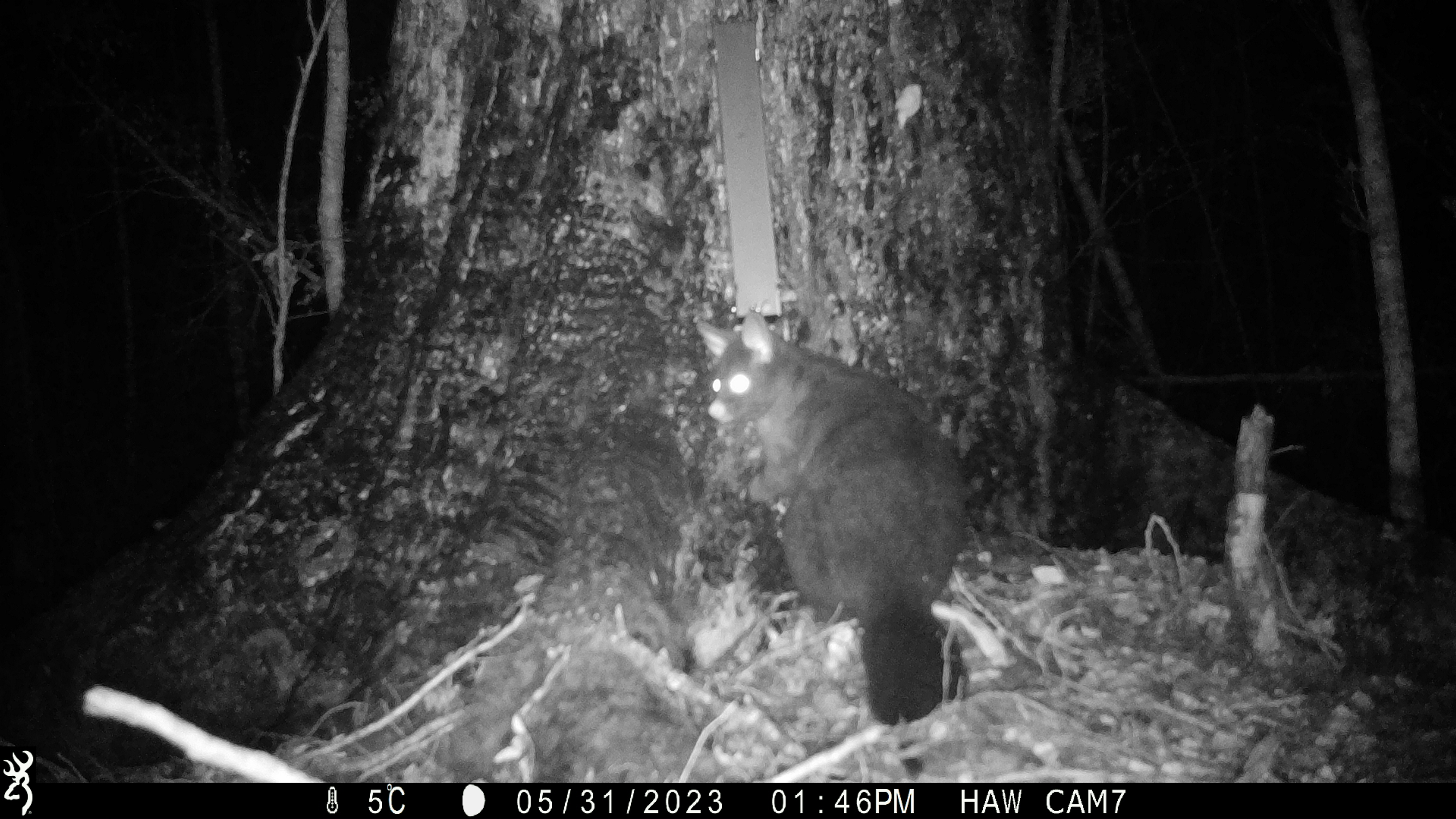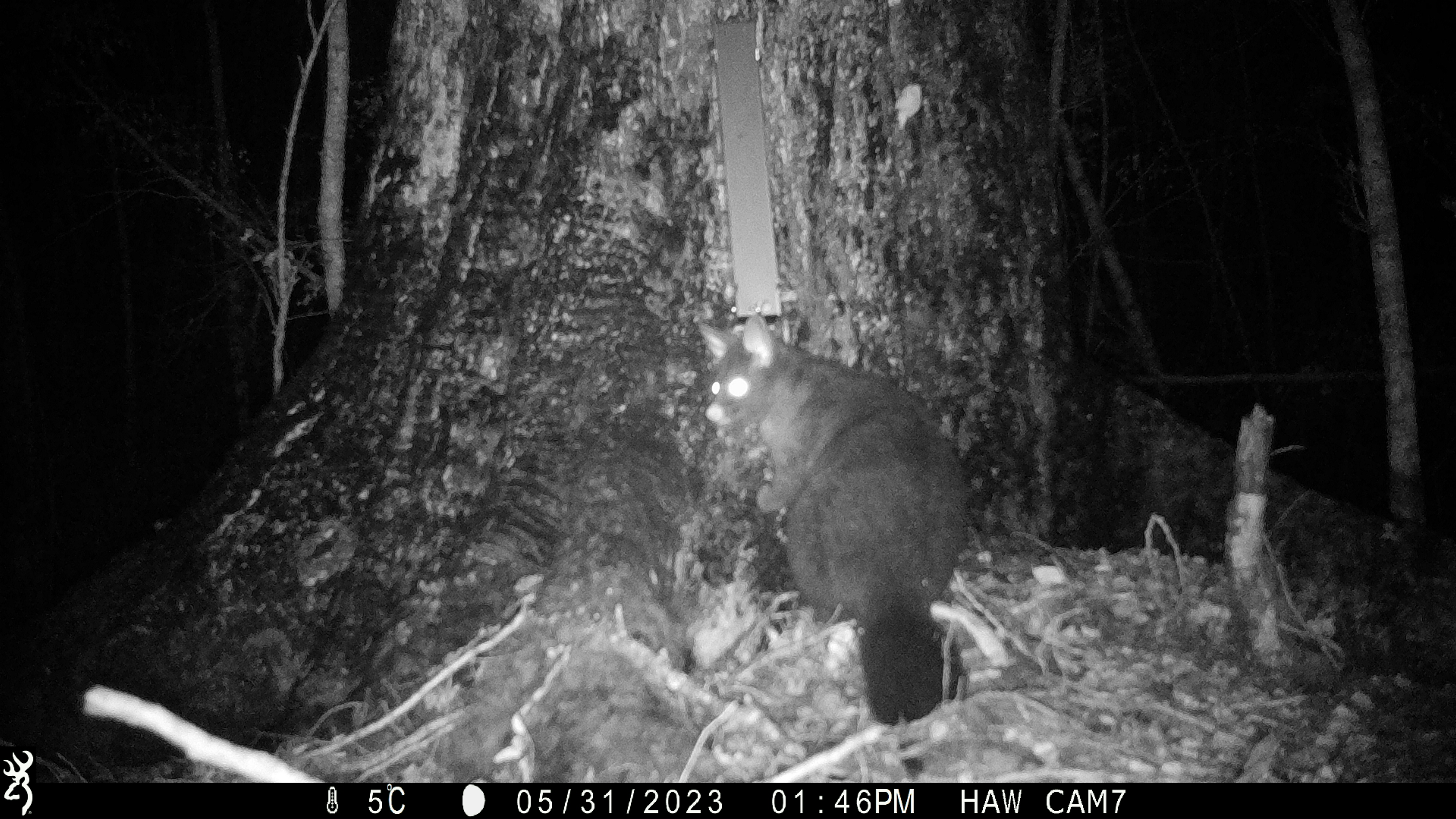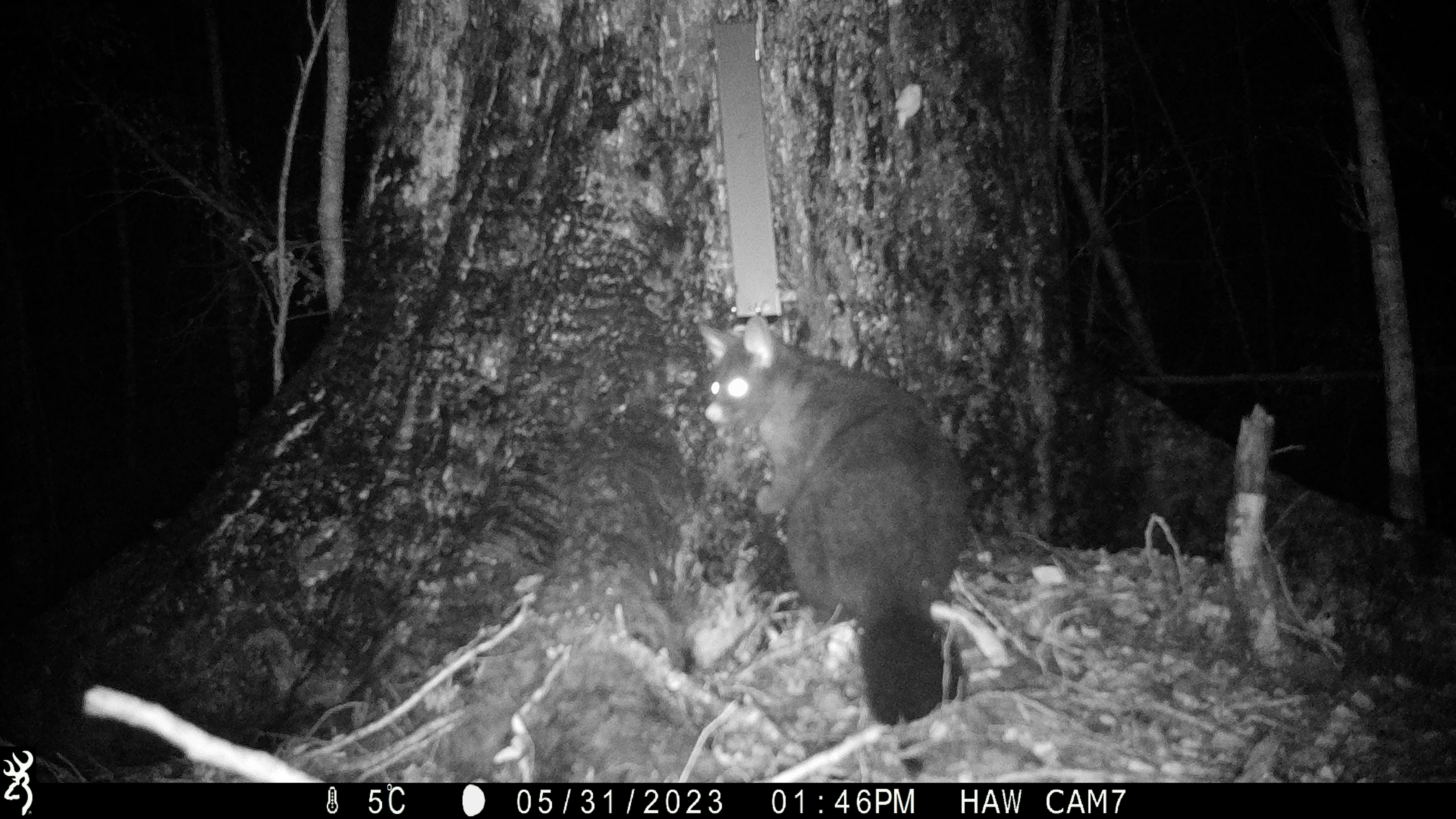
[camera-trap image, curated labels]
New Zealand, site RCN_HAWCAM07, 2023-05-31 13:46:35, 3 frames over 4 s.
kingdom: Animalia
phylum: Chordata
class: Mammalia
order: Diprotodontia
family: Phalangeridae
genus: Trichosurus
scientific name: Trichosurus vulpecula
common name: common brushtail possum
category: possum